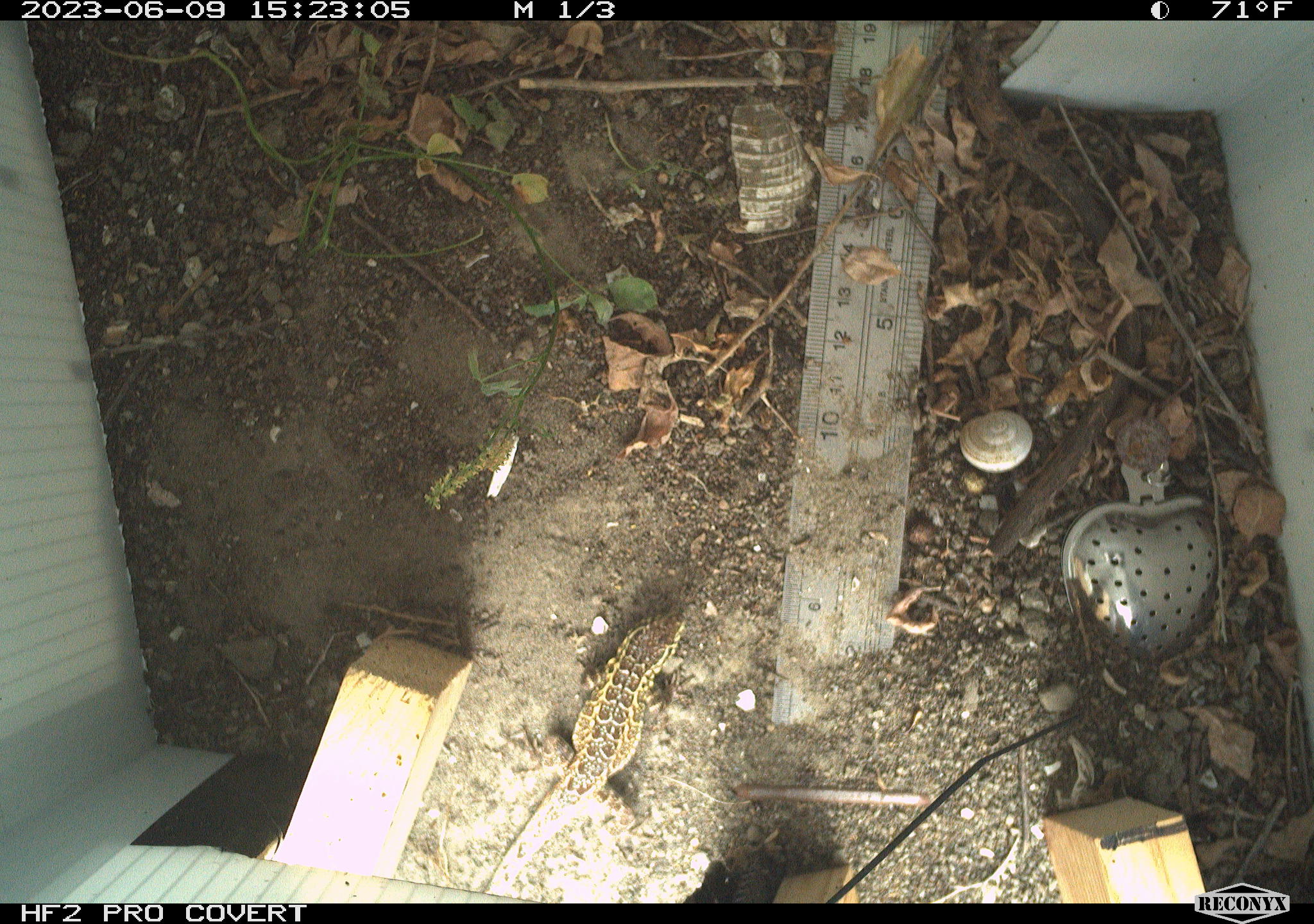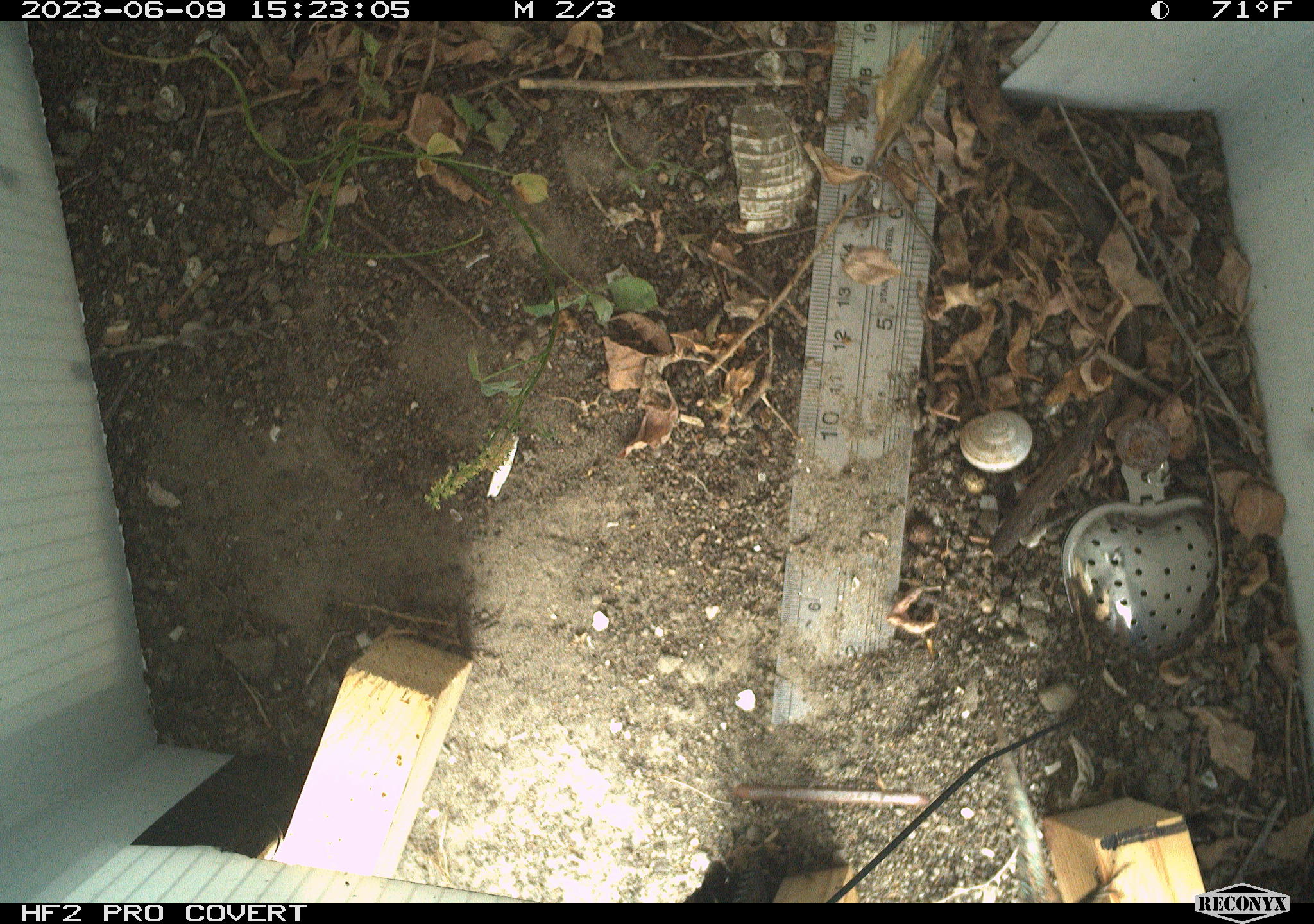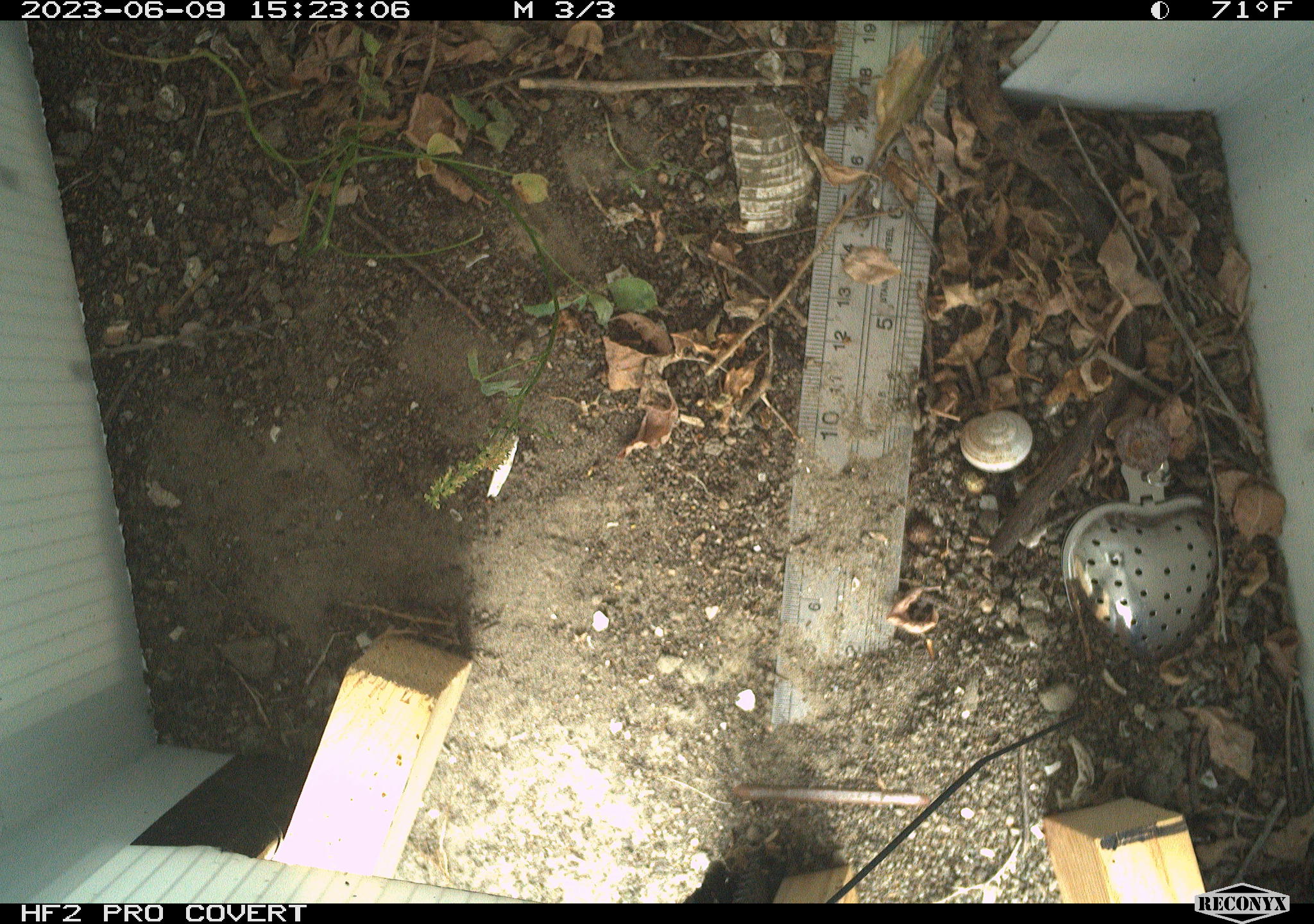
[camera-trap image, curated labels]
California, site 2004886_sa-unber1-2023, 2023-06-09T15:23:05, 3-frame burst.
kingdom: Animalia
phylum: Chordata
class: Reptilia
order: Squamata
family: Phrynosomatidae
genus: Sceloporus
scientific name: Sceloporus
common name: spiny lizards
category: sceloporus species